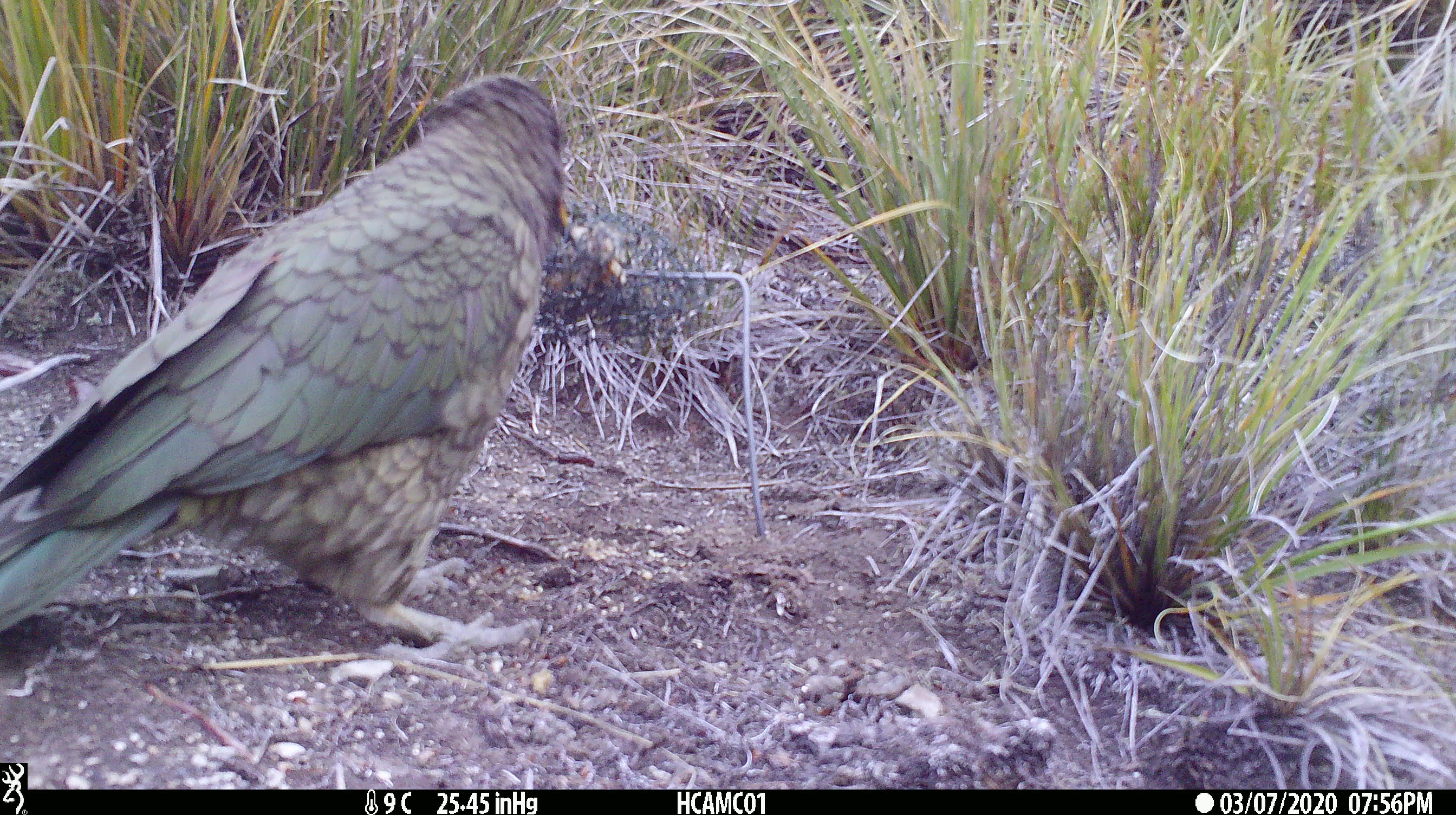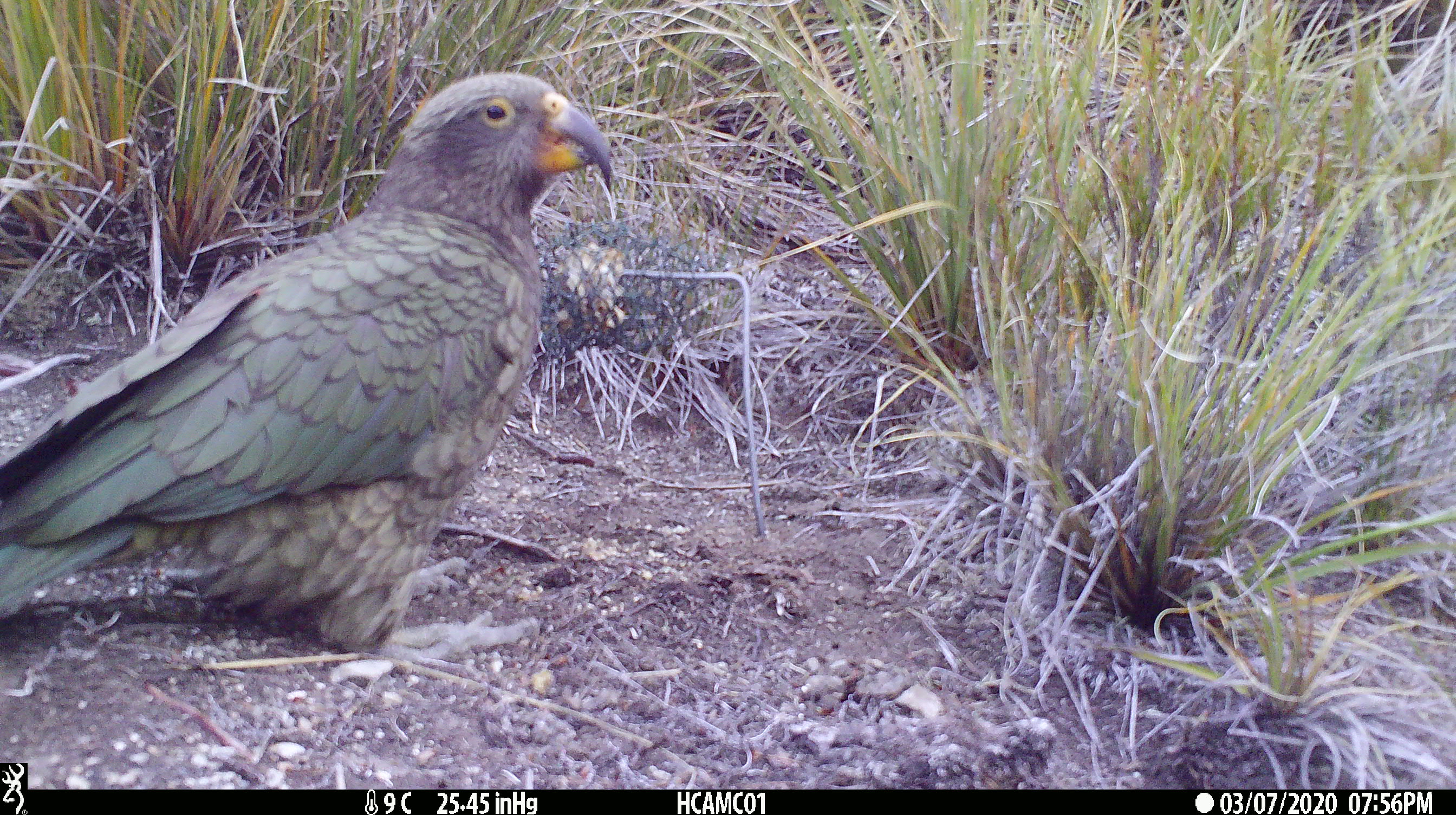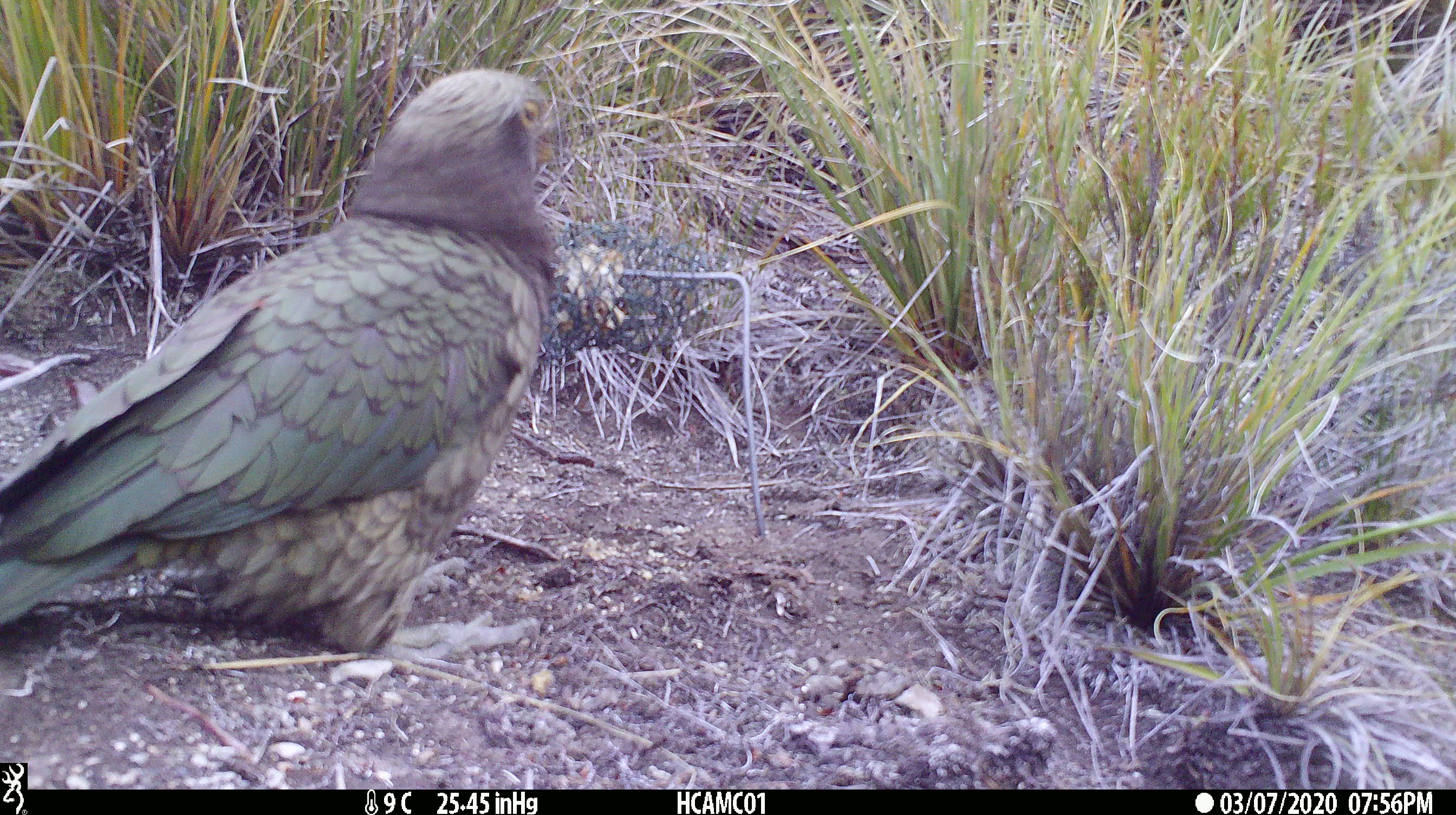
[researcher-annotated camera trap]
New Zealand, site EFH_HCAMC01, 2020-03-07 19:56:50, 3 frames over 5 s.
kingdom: Animalia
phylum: Chordata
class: Aves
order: Psittaciformes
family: Strigopidae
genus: Nestor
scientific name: Nestor notabilis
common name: kea